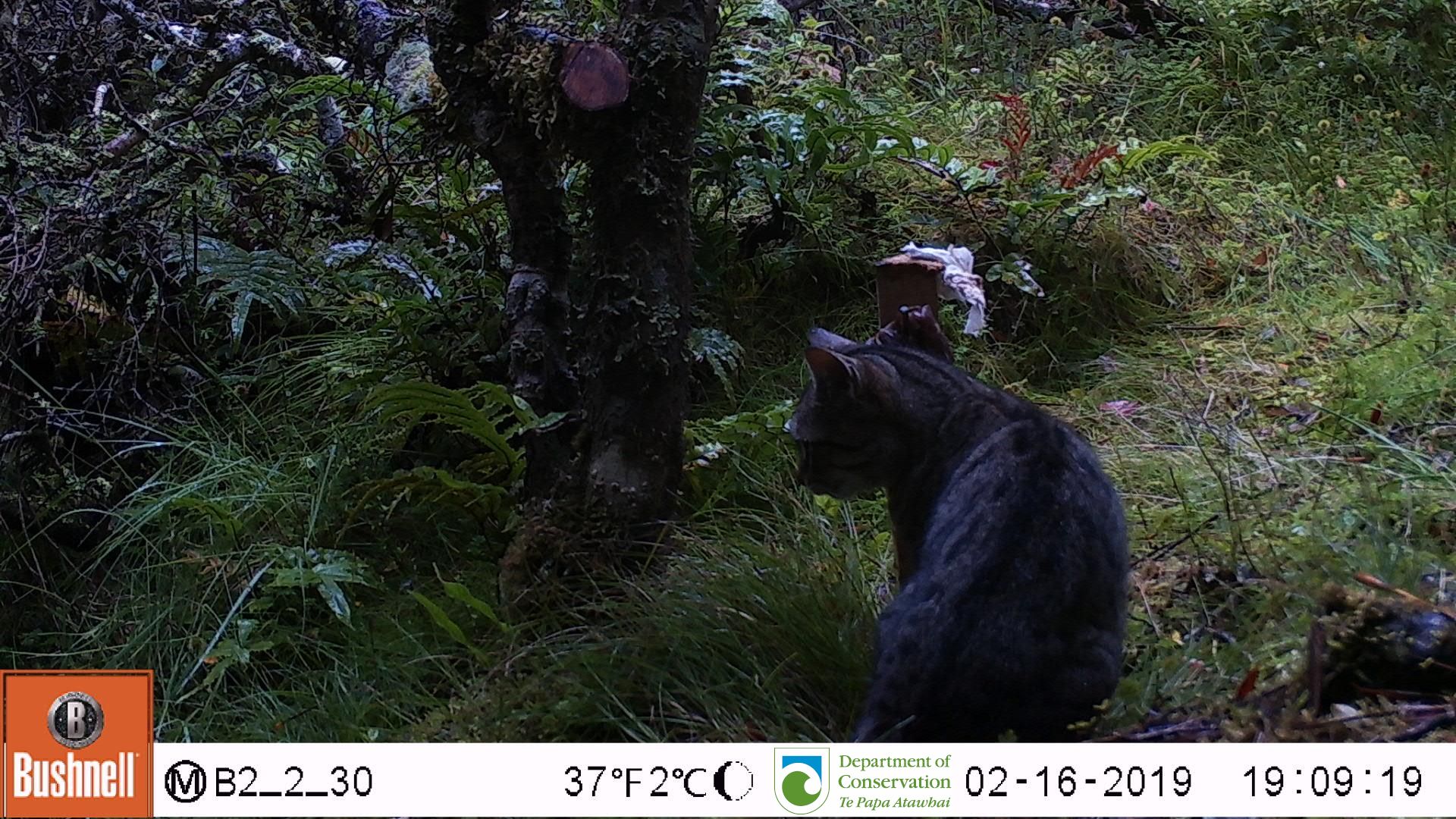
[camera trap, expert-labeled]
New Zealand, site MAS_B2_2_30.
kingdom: Animalia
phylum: Chordata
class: Mammalia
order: Carnivora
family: Felidae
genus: Felis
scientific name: Felis catus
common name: domestic cat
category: cat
Cat (domestic cat) (Felis catus).